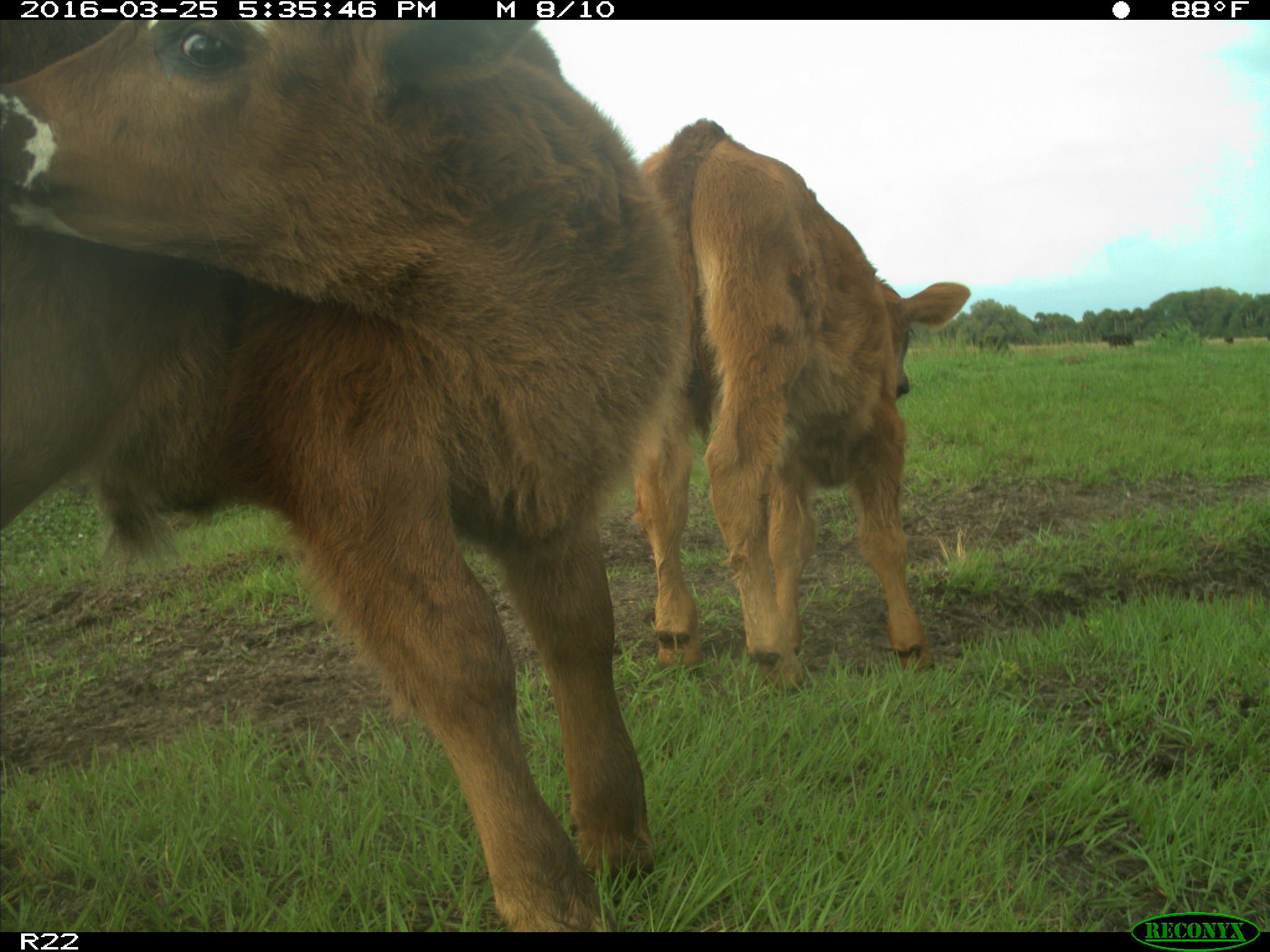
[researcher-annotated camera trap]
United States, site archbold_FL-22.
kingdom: Animalia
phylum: Chordata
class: Mammalia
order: Artiodactyla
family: Bovidae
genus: Bos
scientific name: Bos taurus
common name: domestic cow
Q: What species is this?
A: Bos taurus (domestic cow).